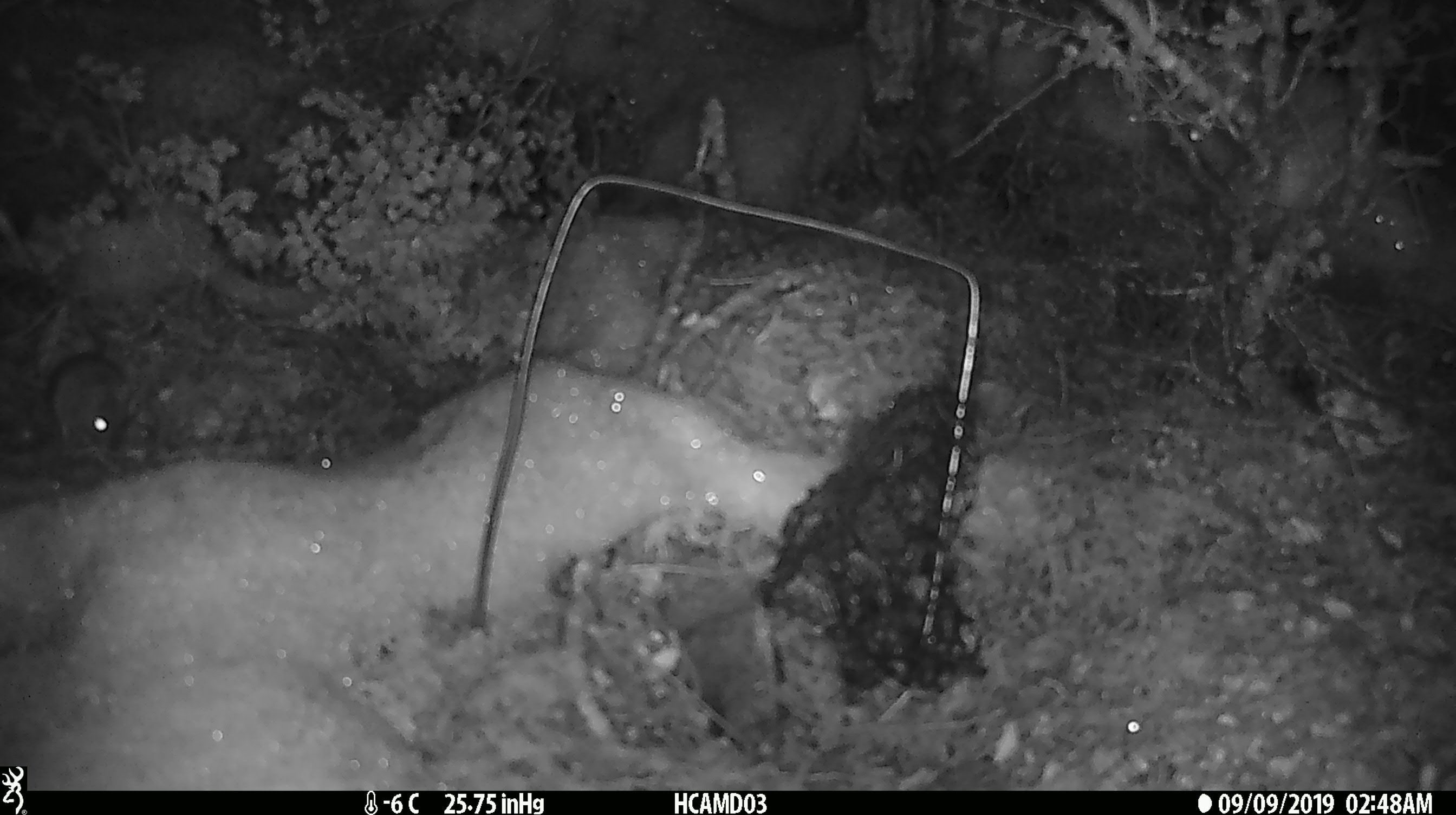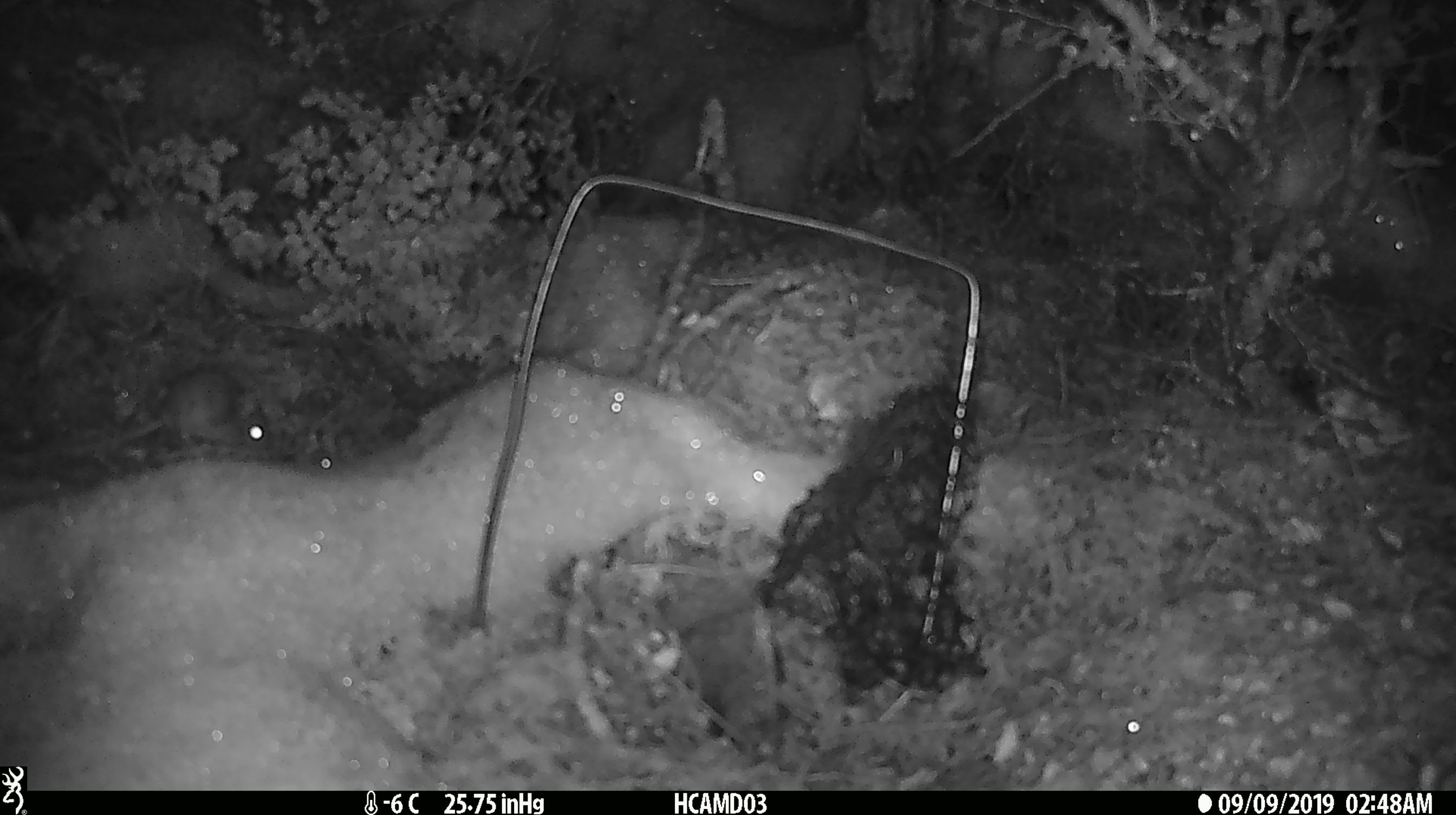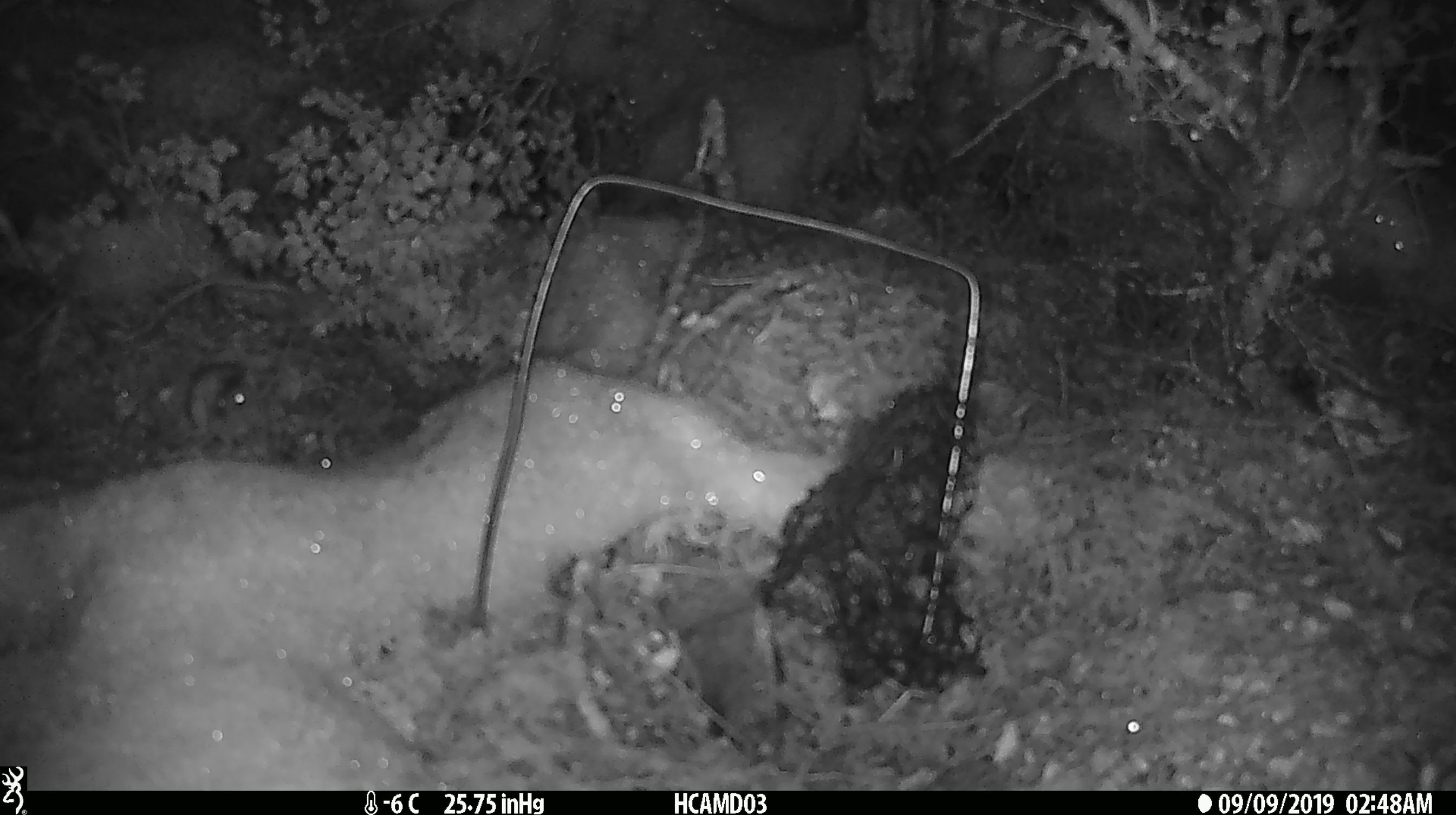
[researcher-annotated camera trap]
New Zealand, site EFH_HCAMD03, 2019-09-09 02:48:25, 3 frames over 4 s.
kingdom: Animalia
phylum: Chordata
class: Mammalia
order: Rodentia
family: Muridae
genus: Mus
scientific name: Mus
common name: mouse